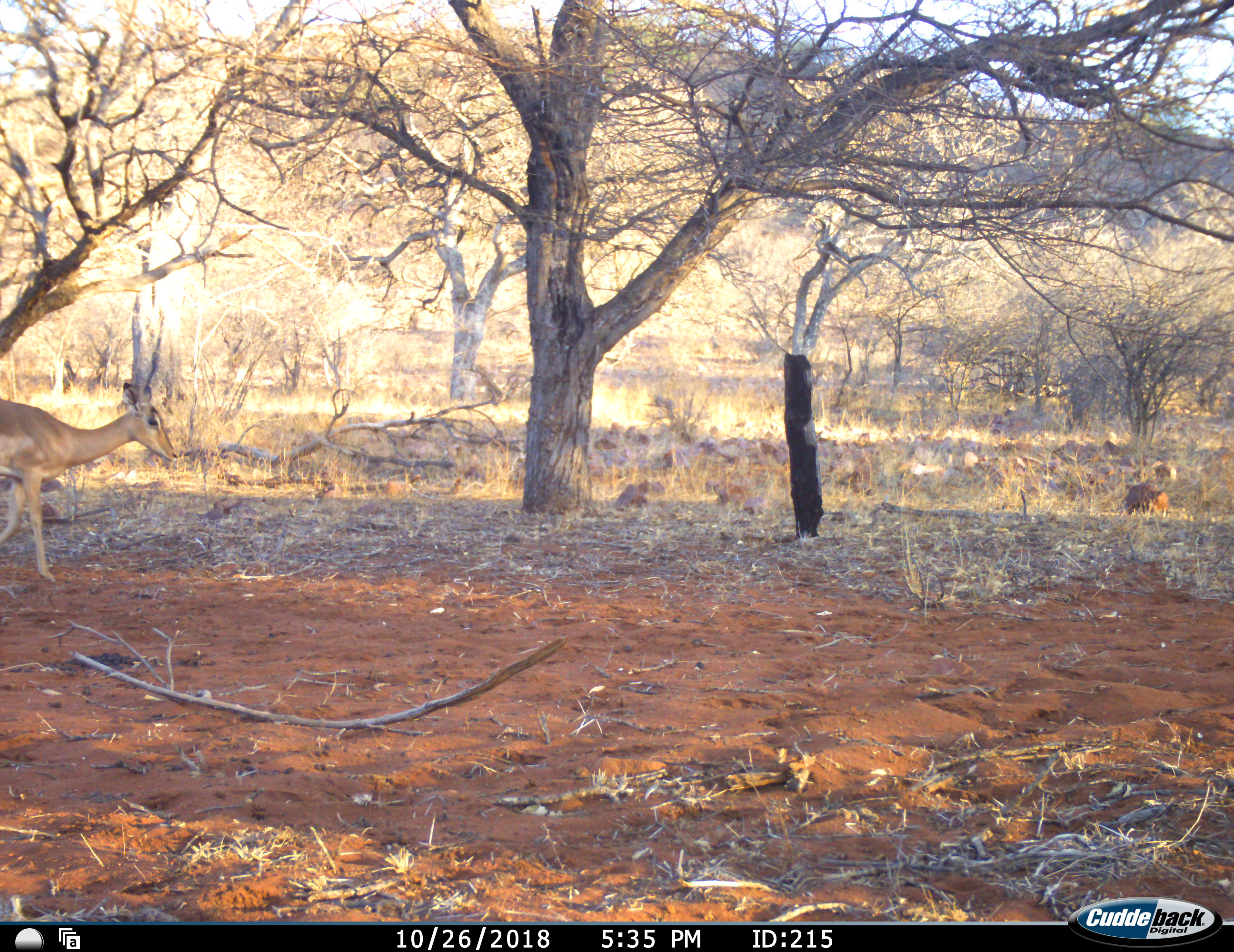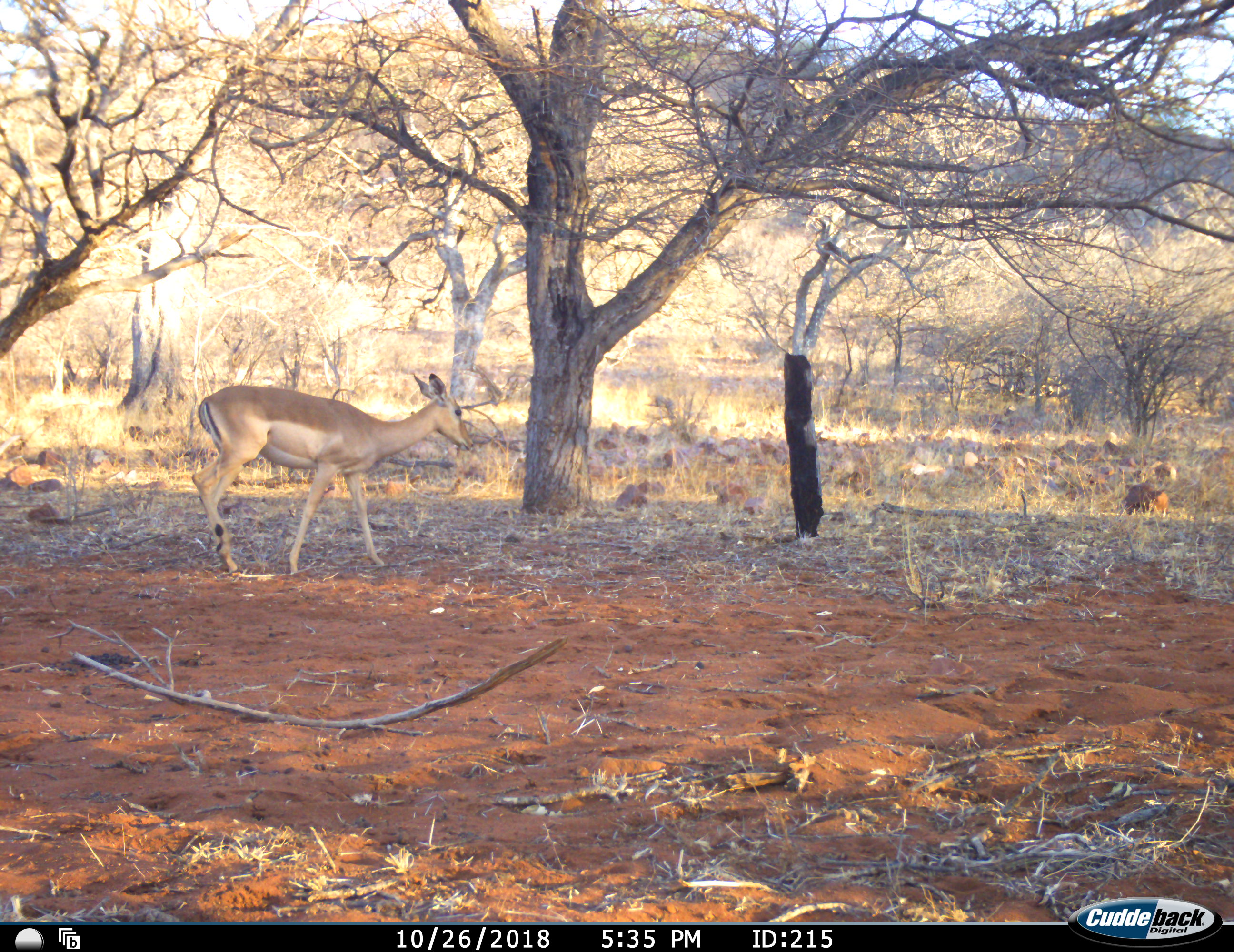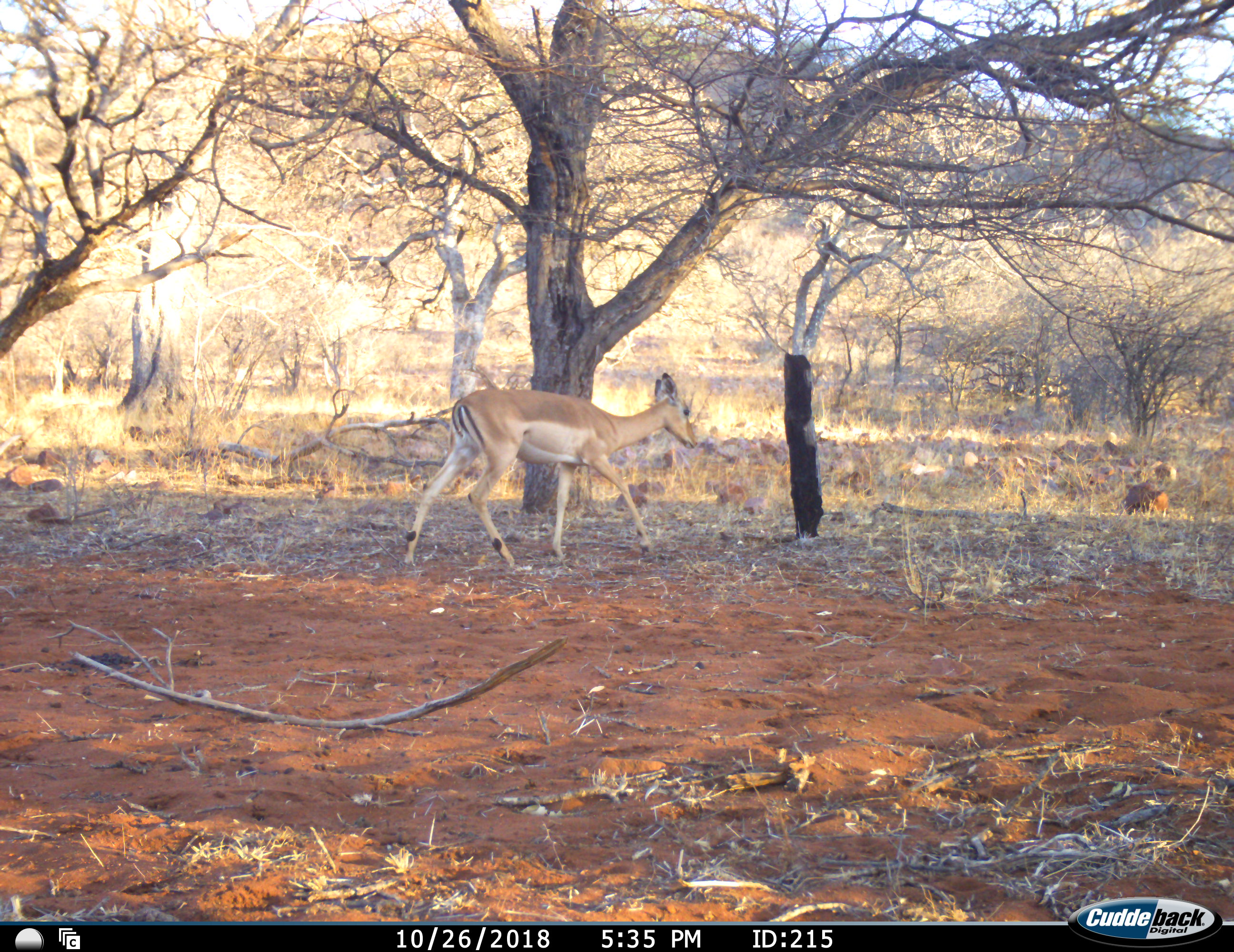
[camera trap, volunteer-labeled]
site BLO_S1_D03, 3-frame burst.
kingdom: Animalia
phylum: Chordata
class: Mammalia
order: Artiodactyla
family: Bovidae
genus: Aepyceros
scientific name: Aepyceros melampus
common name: impala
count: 1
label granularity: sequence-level